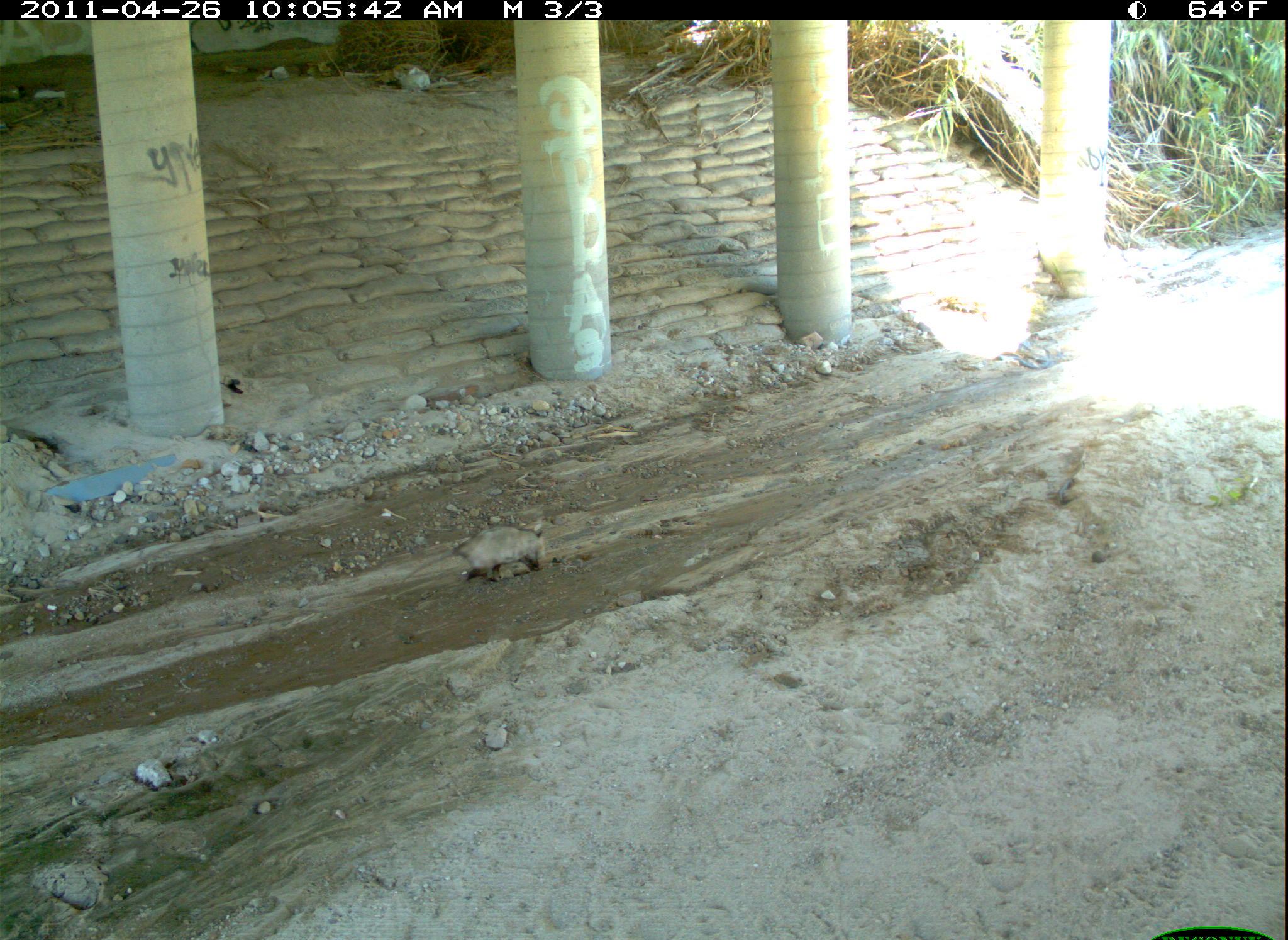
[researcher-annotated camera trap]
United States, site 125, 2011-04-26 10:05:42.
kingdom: Animalia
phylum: Chordata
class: Mammalia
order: Didelphimorphia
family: Didelphidae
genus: Didelphis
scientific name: Didelphis virginiana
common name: virginia opossum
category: opossum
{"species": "opossum (virginia opossum) (Didelphis virginiana)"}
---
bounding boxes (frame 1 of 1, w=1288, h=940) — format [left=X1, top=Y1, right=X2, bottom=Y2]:
opossum: [left=400, top=520, right=549, bottom=590]